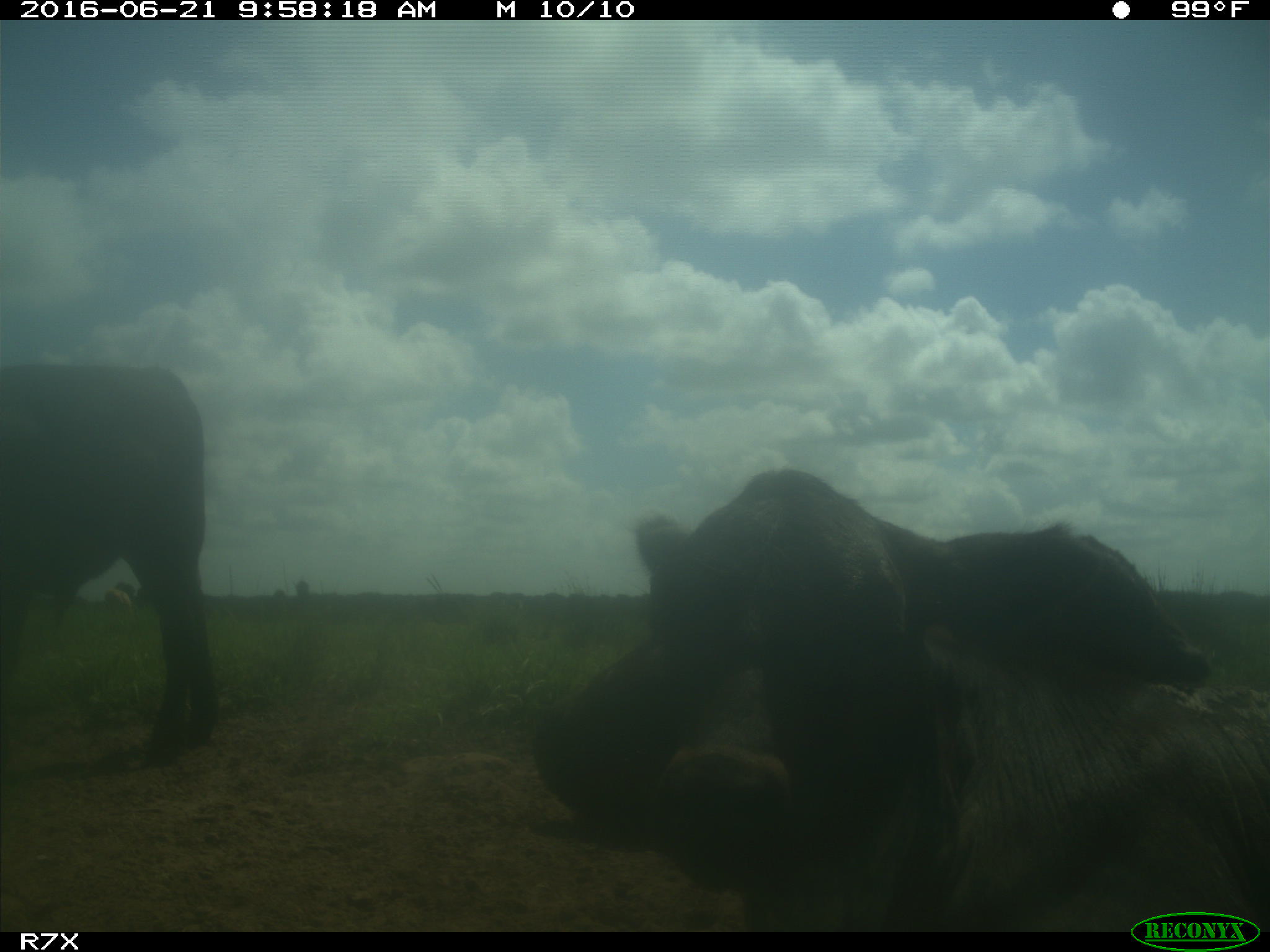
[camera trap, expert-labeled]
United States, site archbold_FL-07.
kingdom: Animalia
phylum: Chordata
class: Mammalia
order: Artiodactyla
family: Bovidae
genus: Bos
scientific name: Bos taurus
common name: domestic cow